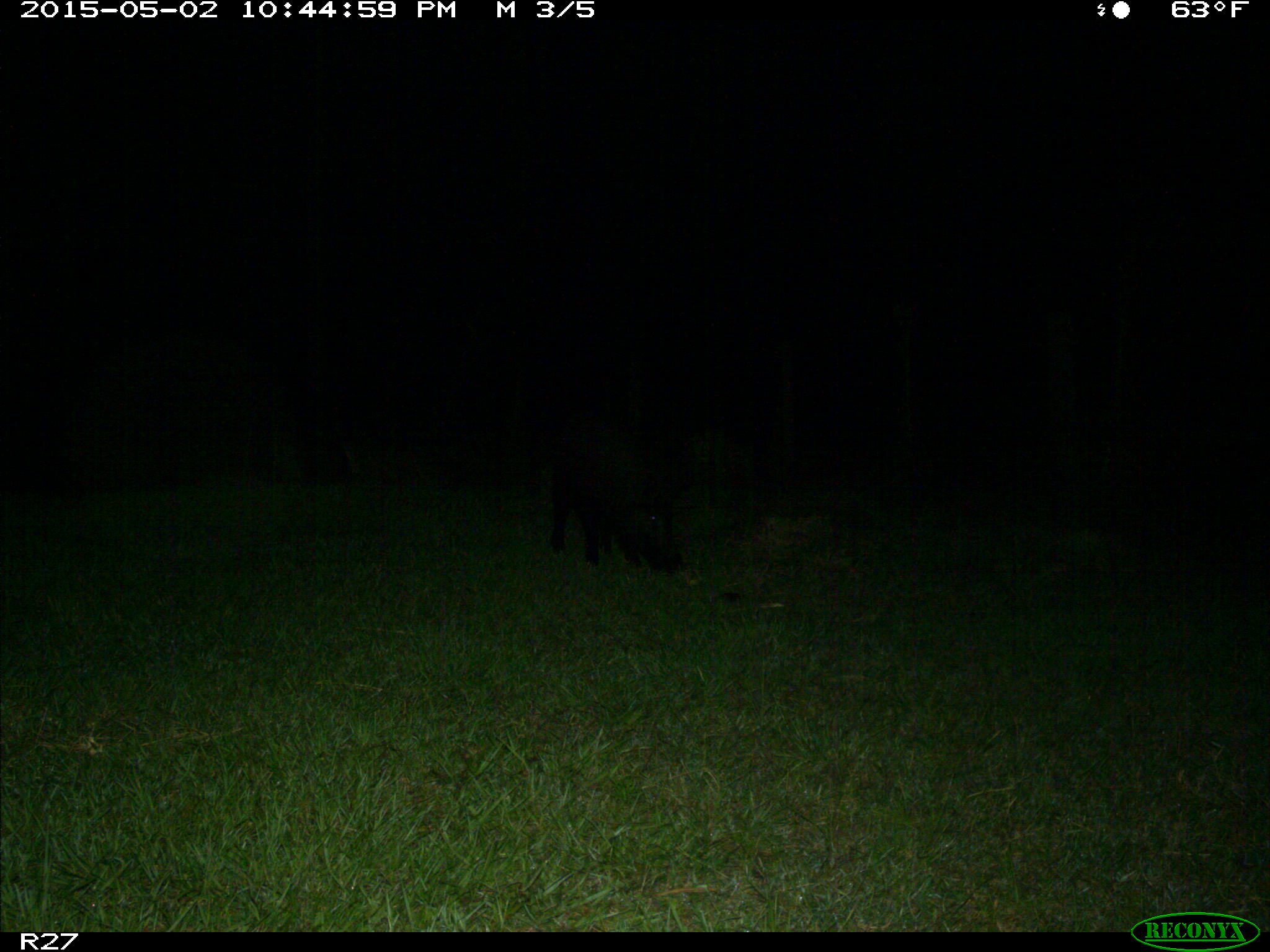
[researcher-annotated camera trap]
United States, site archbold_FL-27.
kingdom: Animalia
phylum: Chordata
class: Mammalia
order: Artiodactyla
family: Suidae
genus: Sus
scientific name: Sus scrofa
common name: wild boar